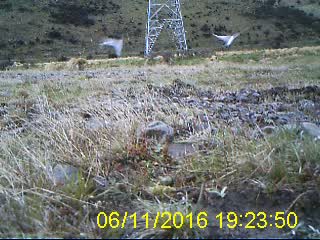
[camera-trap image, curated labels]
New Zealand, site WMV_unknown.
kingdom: Animalia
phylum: Chordata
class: Mammalia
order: Carnivora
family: Mustelidae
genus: Mustela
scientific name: Mustela erminea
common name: stoat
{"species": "stoat (Mustela erminea)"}